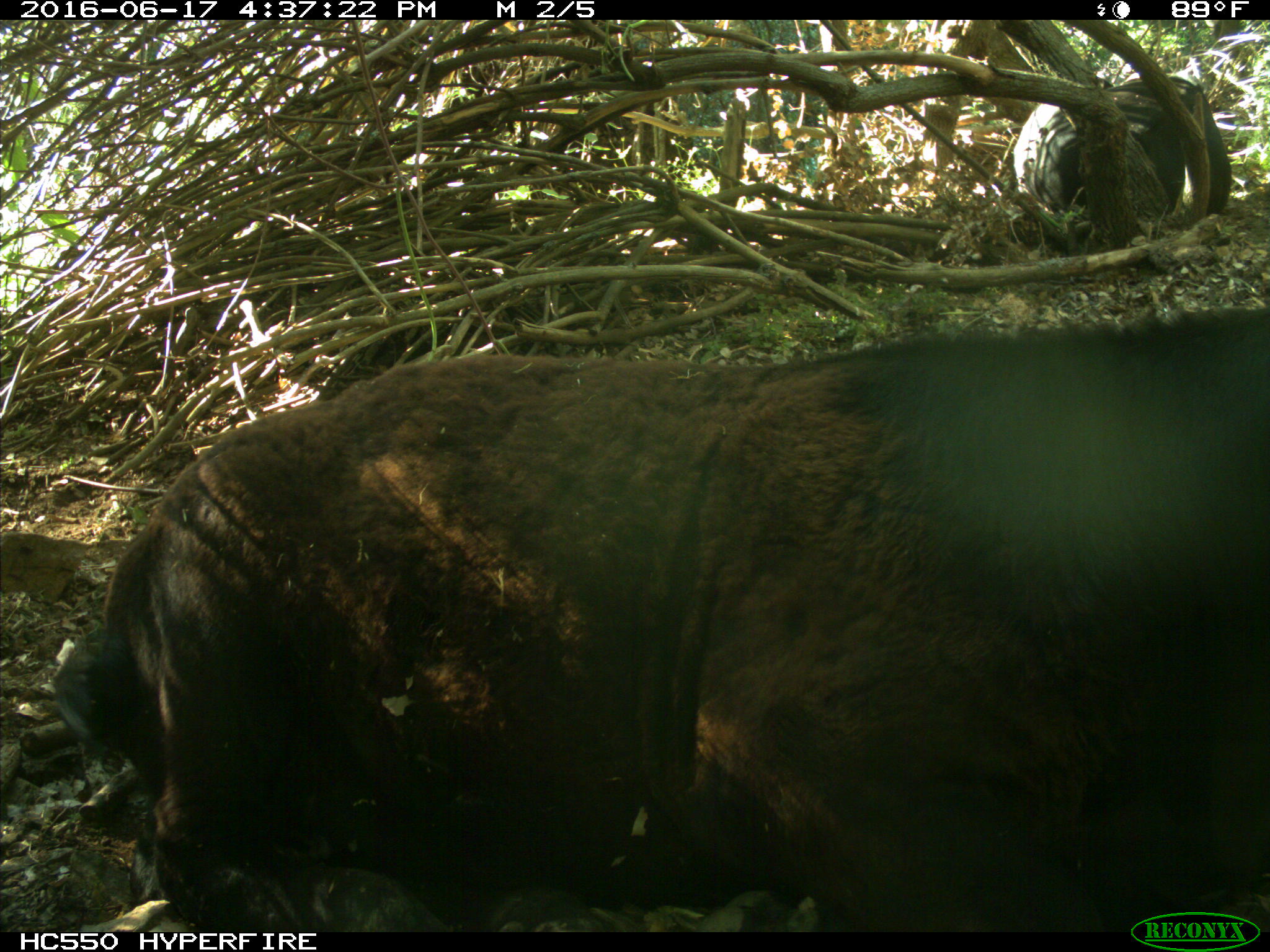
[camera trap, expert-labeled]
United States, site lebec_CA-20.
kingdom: Animalia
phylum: Chordata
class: Mammalia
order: Artiodactyla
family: Bovidae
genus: Bos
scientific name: Bos taurus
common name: domestic cow